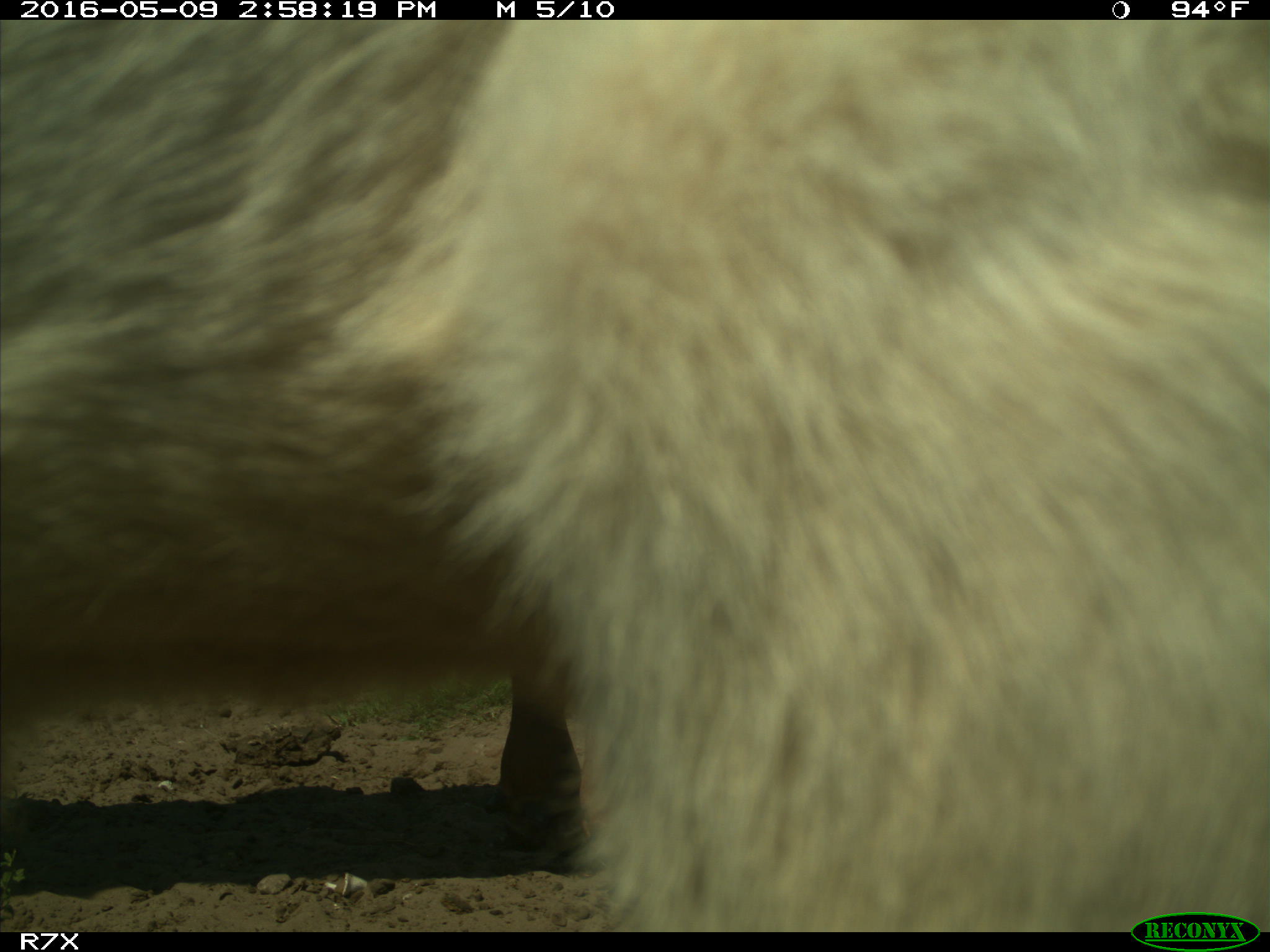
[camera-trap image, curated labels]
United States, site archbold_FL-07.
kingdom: Animalia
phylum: Chordata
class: Mammalia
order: Artiodactyla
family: Bovidae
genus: Bos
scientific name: Bos taurus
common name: domestic cow